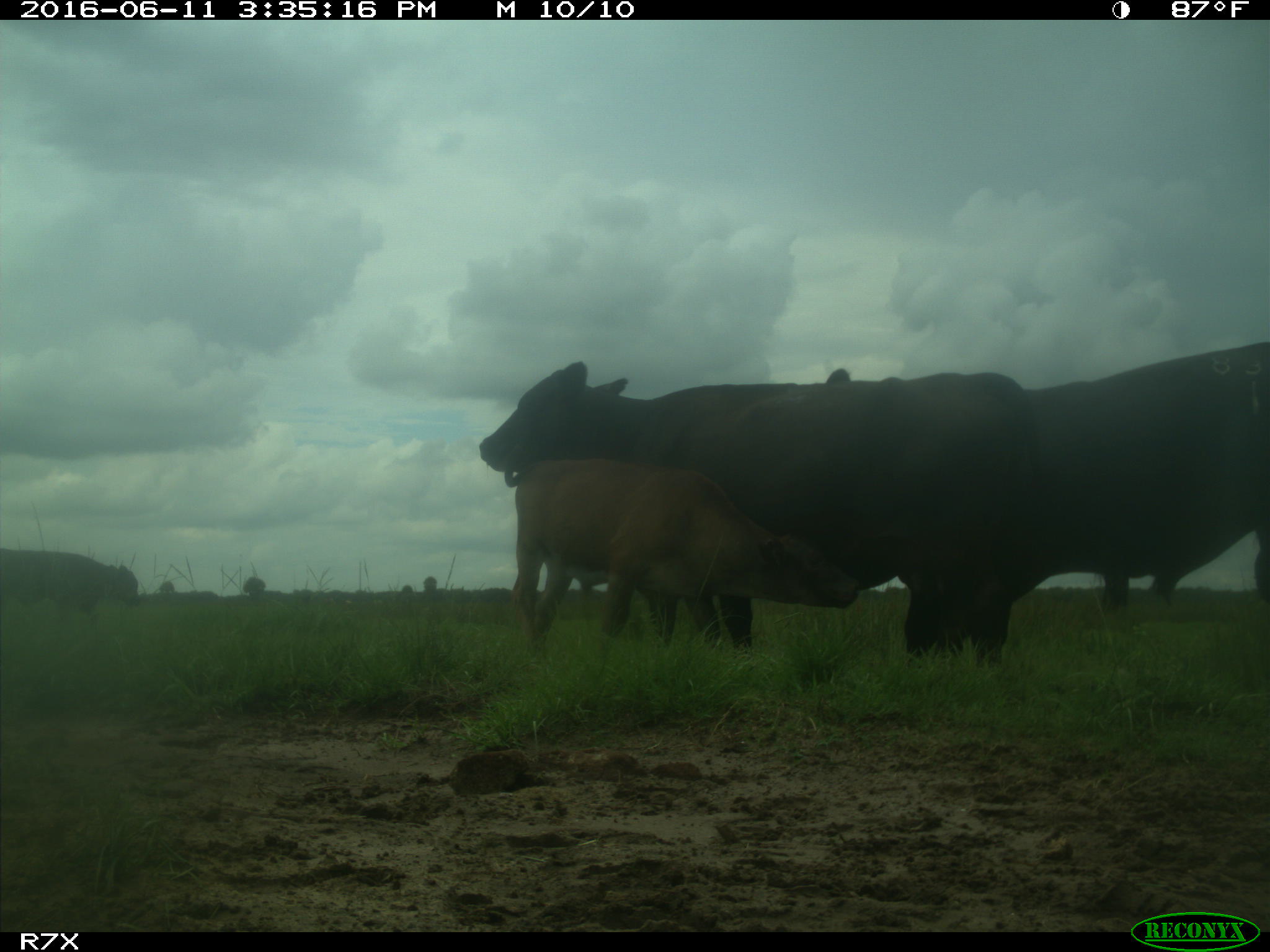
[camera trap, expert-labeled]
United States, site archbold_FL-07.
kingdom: Animalia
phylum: Chordata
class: Mammalia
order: Artiodactyla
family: Bovidae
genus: Bos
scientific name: Bos taurus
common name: domestic cow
Bos taurus (domestic cow).